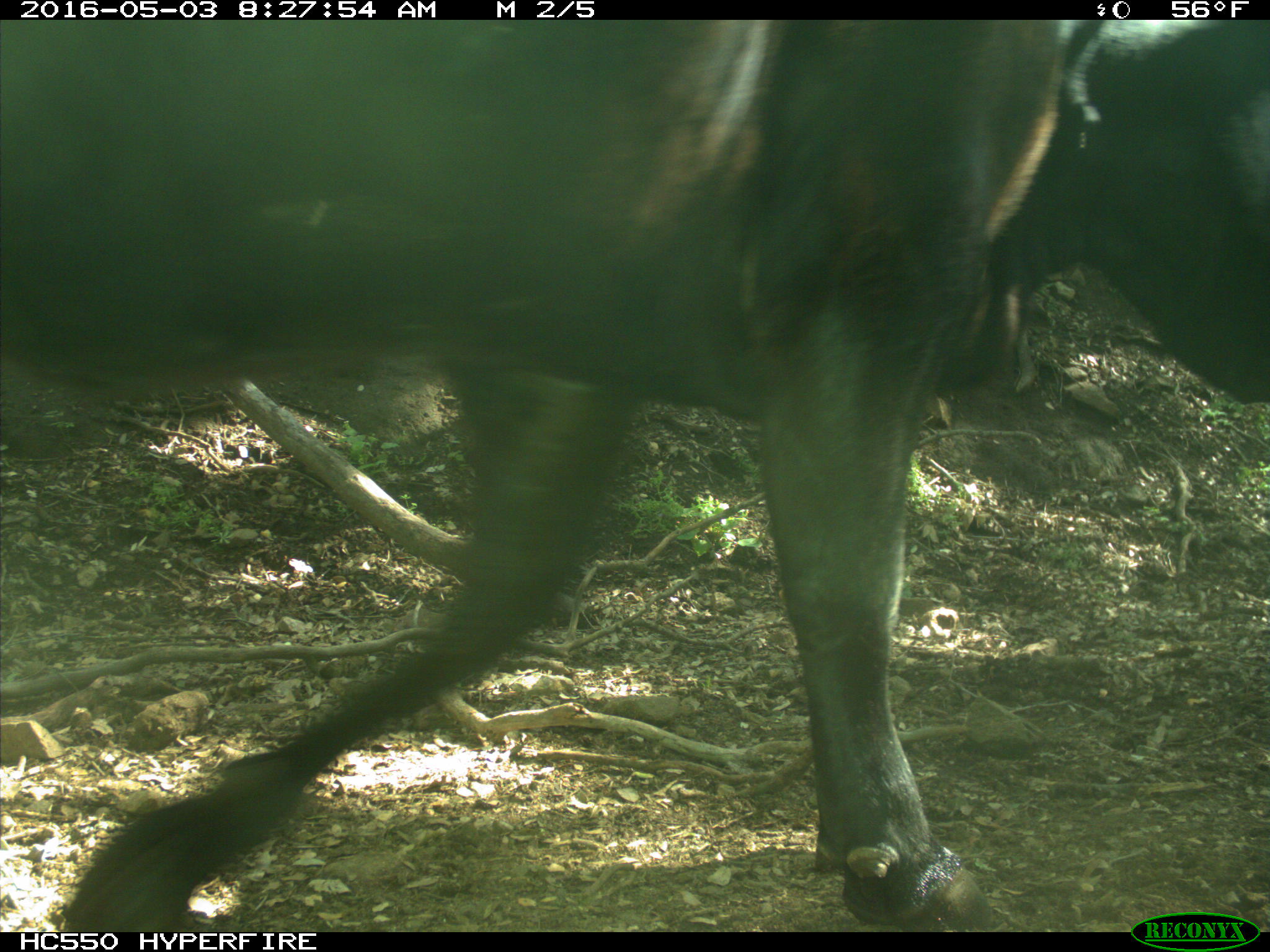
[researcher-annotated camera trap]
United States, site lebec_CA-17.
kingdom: Animalia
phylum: Chordata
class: Mammalia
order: Artiodactyla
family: Bovidae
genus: Bos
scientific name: Bos taurus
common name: domestic cow